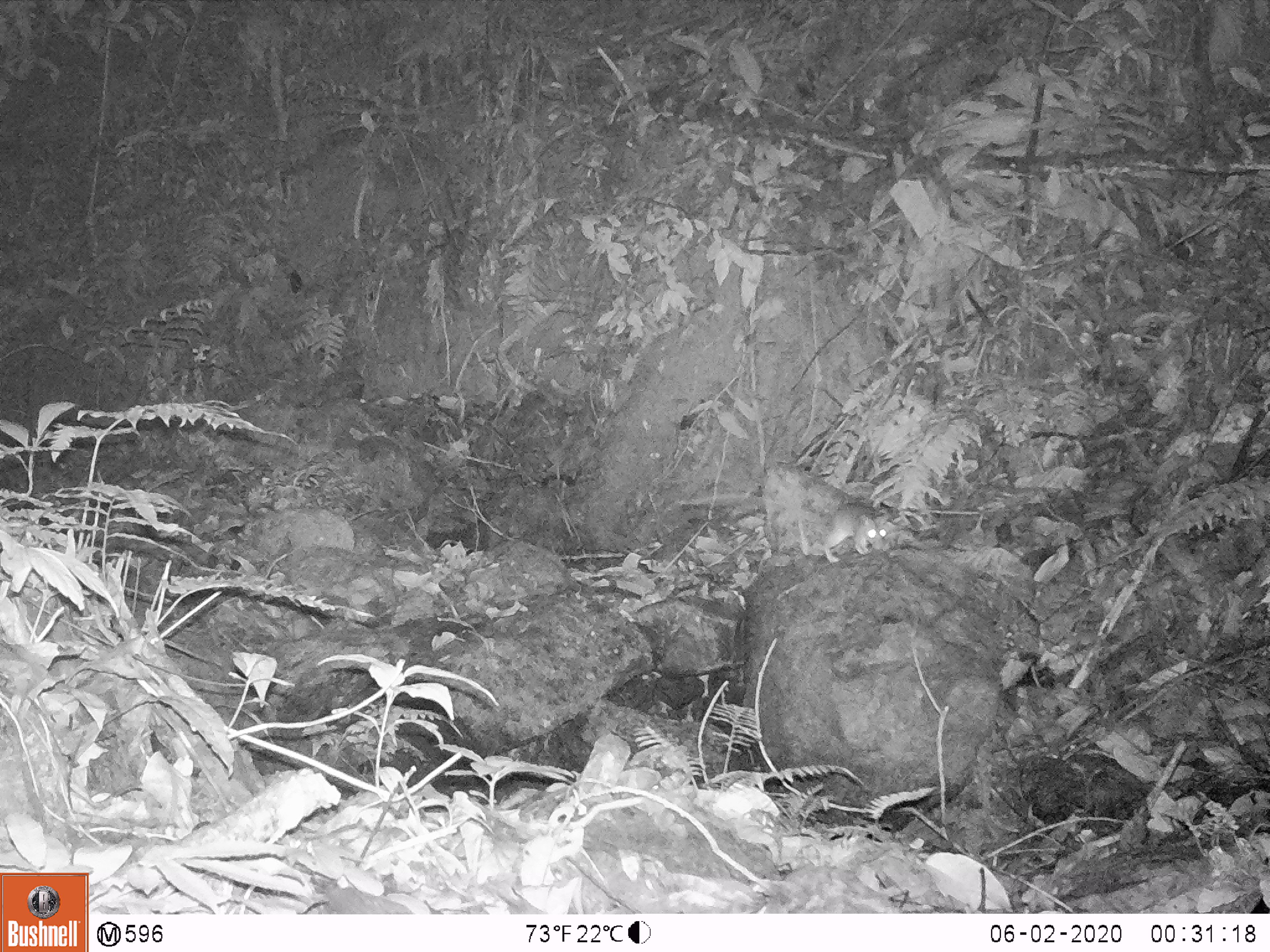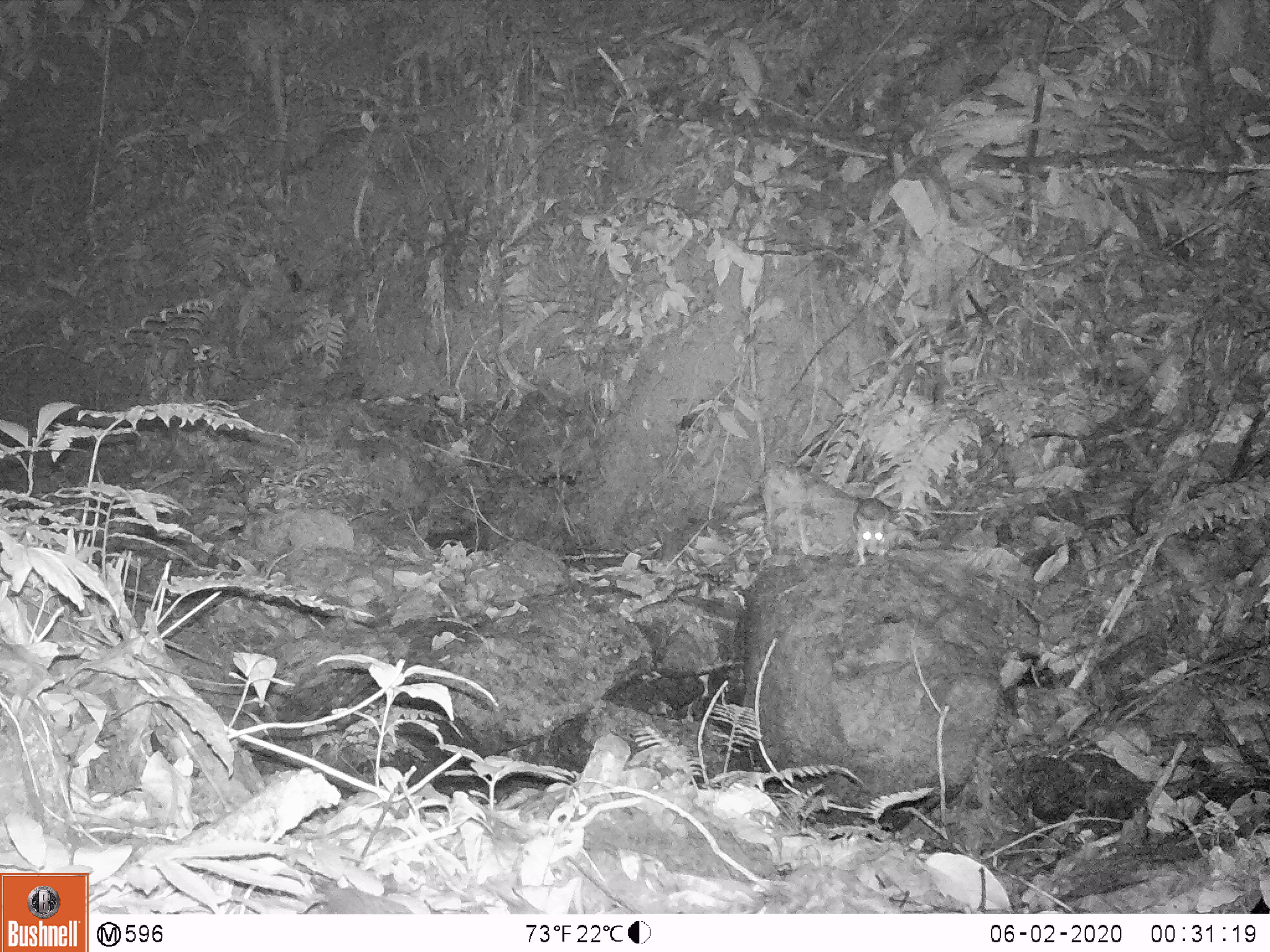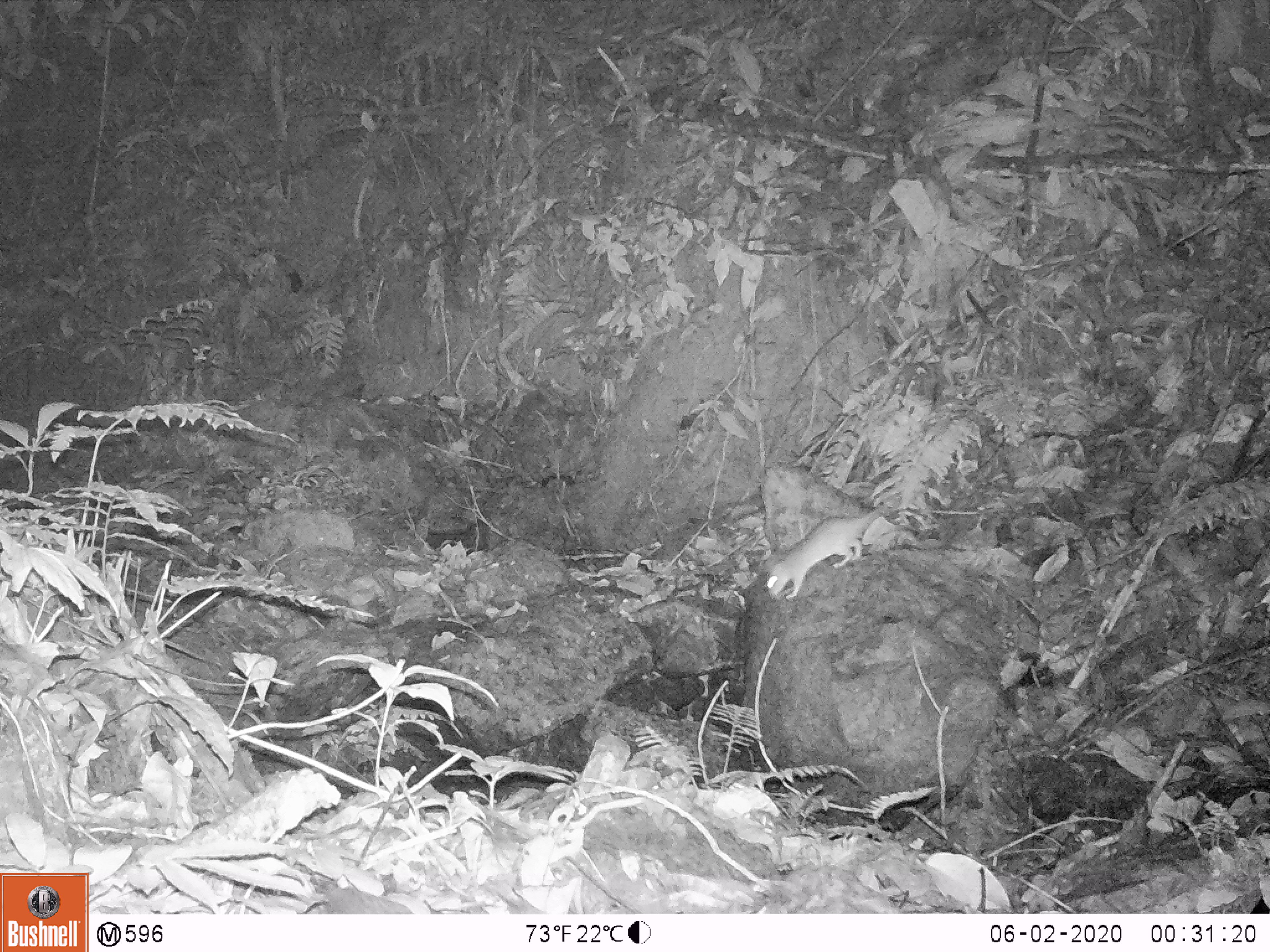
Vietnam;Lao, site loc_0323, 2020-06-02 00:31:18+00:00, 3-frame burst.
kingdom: Animalia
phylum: Chordata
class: Mammalia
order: Rodentia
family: Muridae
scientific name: Muridae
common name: old-world mice and rats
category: unidentified murid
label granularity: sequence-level